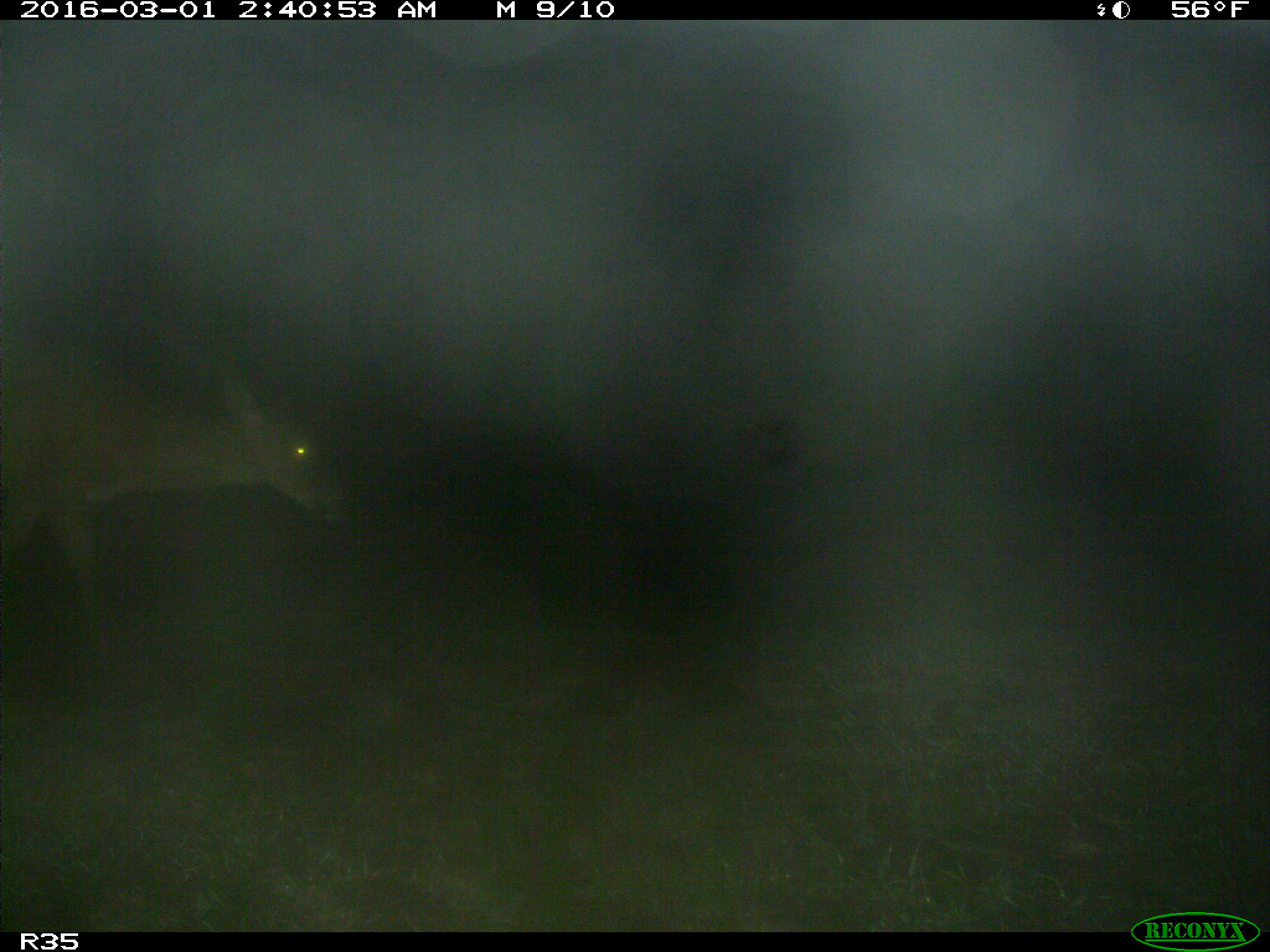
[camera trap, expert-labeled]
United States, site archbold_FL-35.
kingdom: Animalia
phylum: Chordata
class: Mammalia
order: Artiodactyla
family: Cervidae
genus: Odocoileus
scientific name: Odocoileus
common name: deer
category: unidentified deer